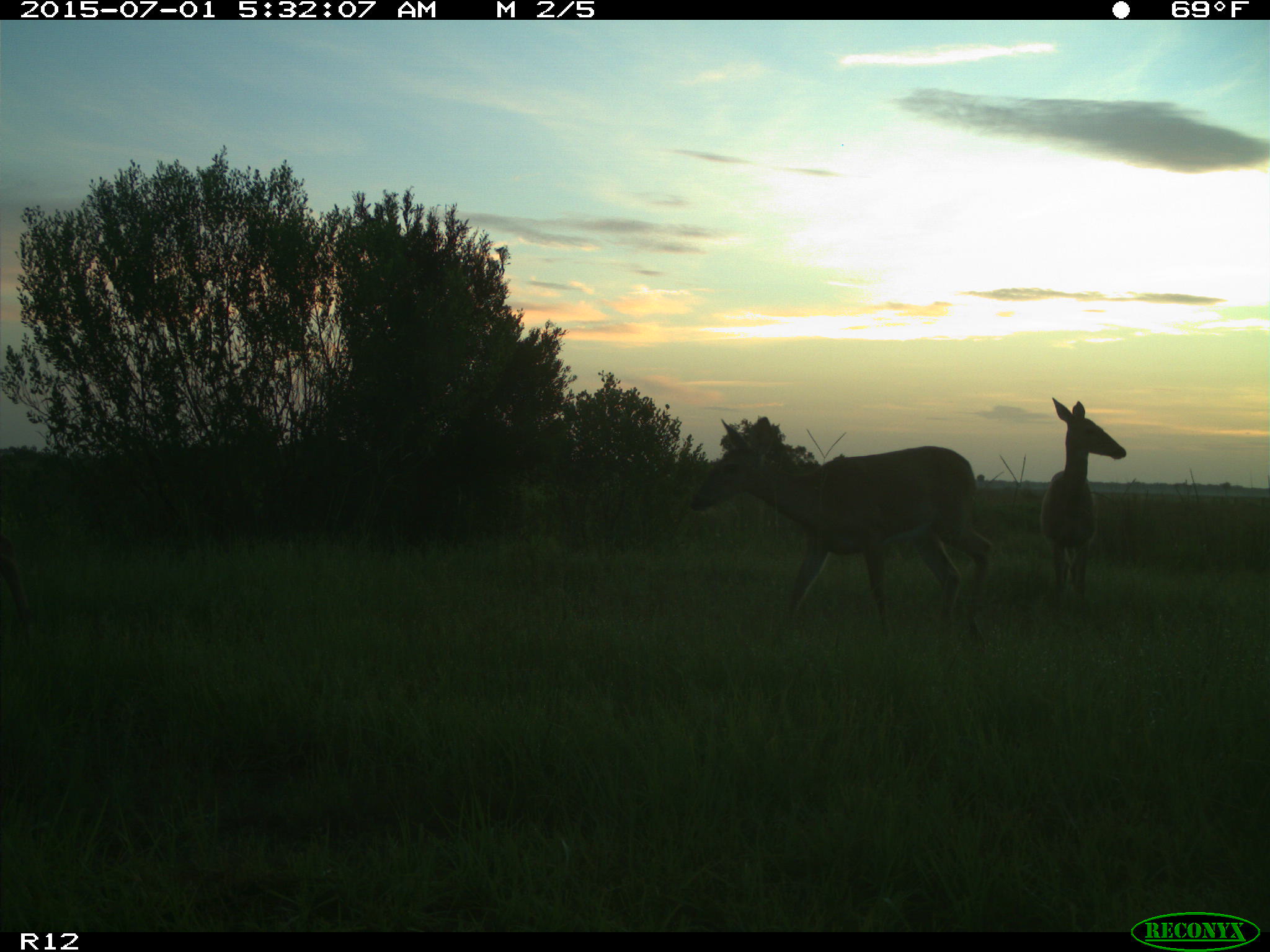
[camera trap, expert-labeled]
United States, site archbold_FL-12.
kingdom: Animalia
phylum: Chordata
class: Mammalia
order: Artiodactyla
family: Cervidae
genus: Odocoileus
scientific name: Odocoileus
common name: deer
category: unidentified deer